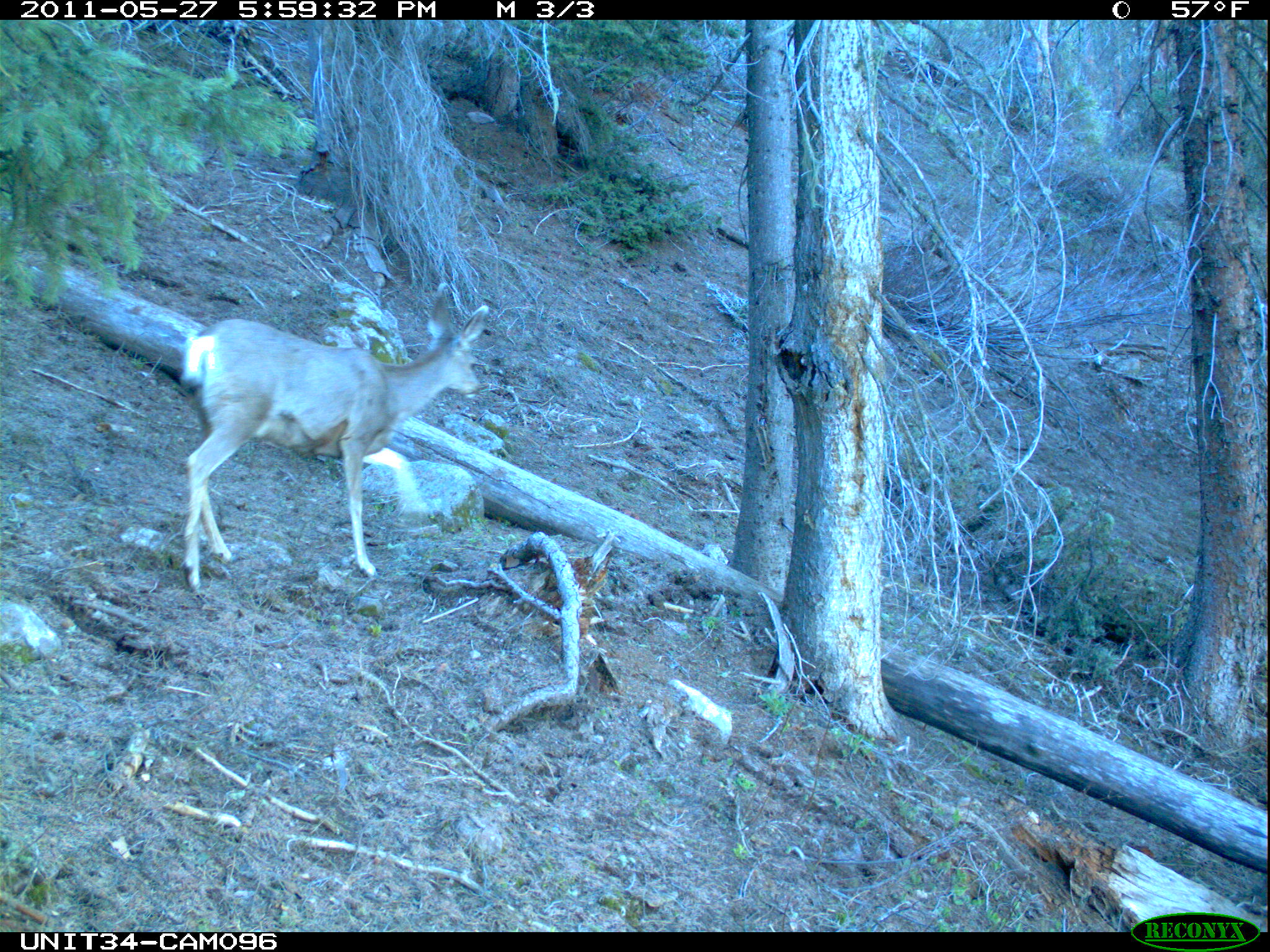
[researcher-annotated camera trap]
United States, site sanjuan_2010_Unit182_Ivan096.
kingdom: Animalia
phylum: Chordata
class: Mammalia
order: Artiodactyla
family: Cervidae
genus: Odocoileus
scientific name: Odocoileus hemionus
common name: mule deer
Odocoileus hemionus (mule deer).